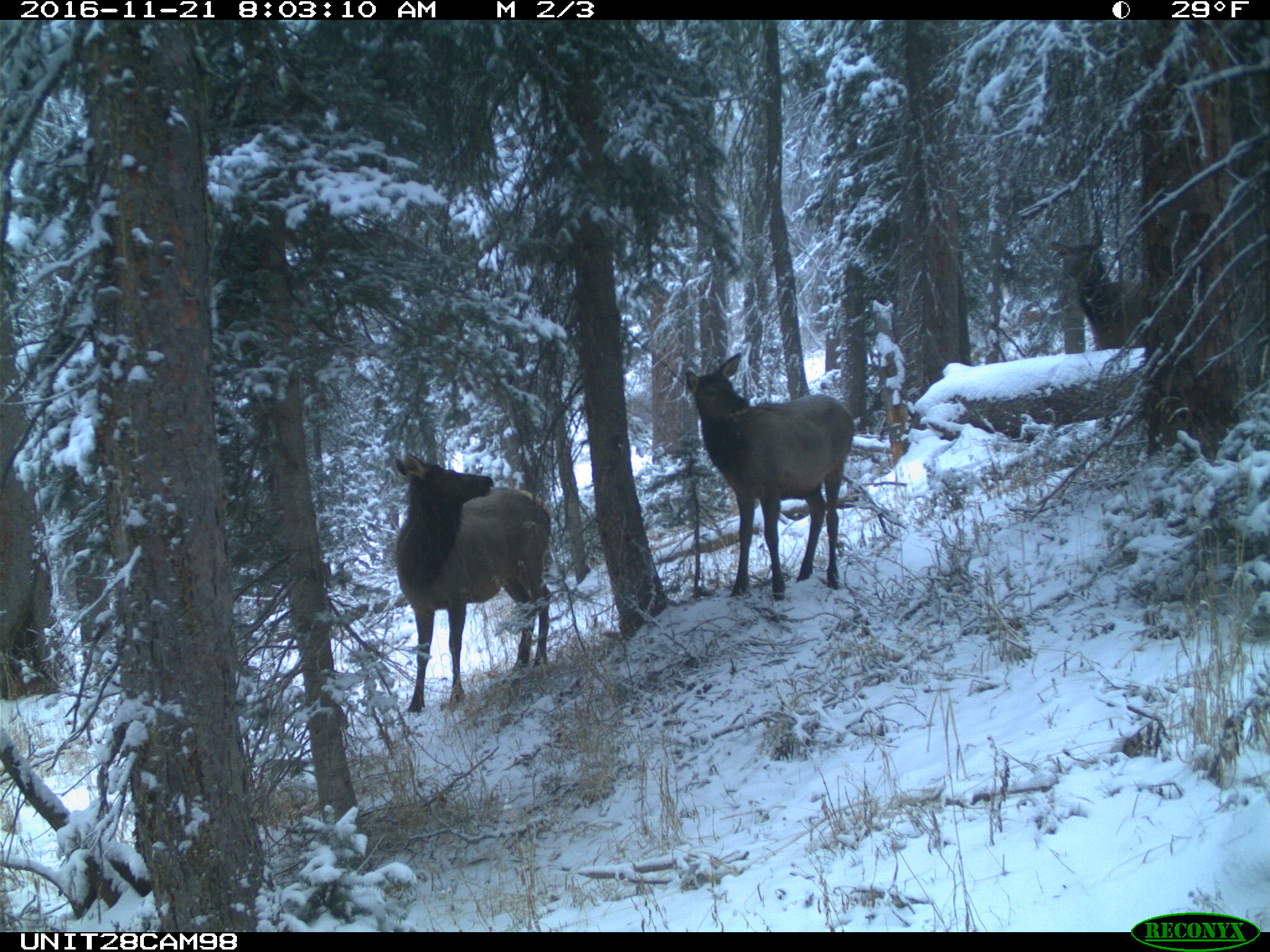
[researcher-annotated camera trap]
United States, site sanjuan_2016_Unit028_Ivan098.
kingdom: Animalia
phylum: Chordata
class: Mammalia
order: Artiodactyla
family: Cervidae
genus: Cervus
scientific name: Cervus elaphus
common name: red deer